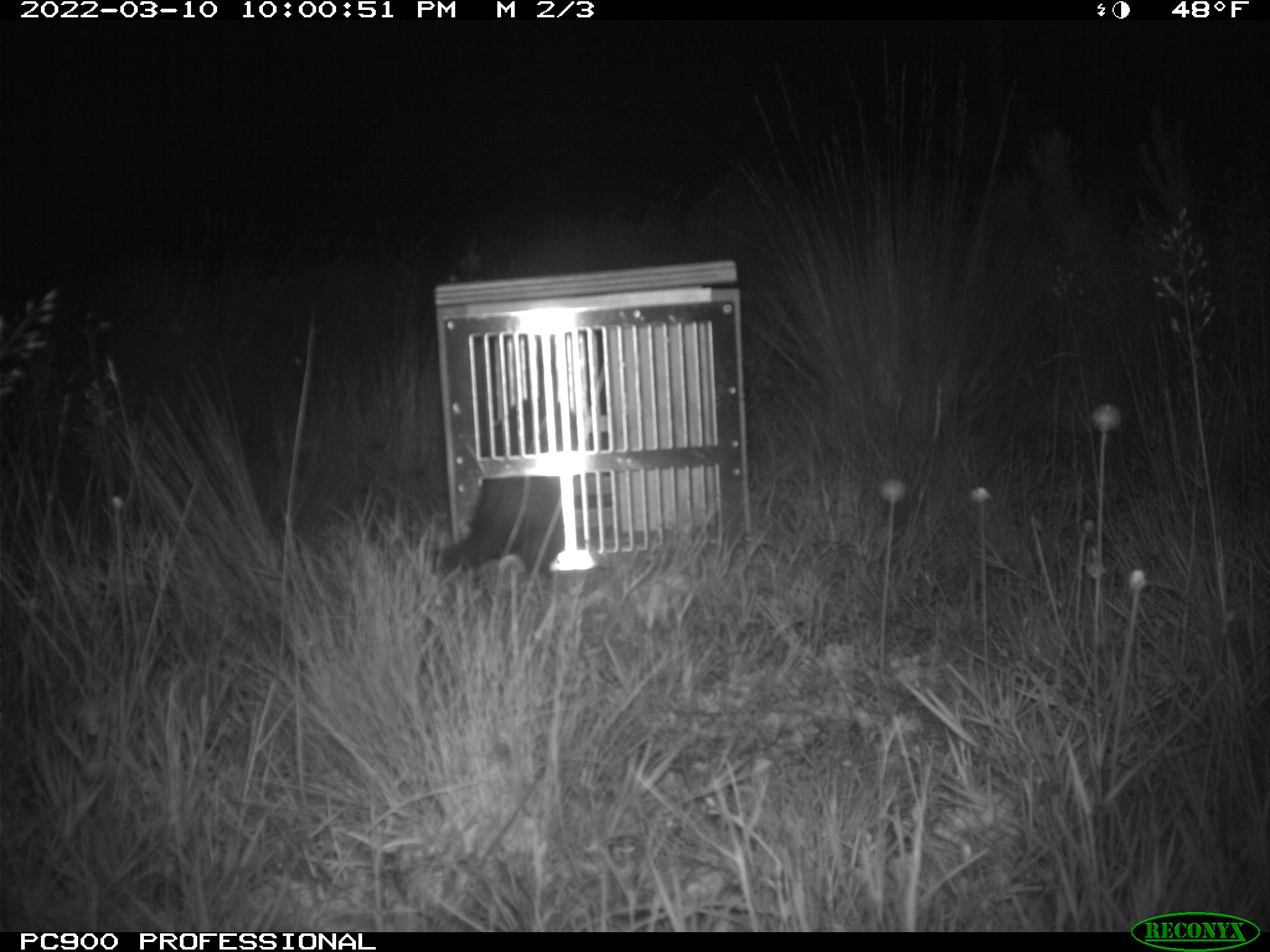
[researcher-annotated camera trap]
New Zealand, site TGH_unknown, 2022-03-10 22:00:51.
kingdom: Animalia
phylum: Chordata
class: Mammalia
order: Carnivora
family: Mustelidae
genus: Mustela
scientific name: Mustela furo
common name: ferret